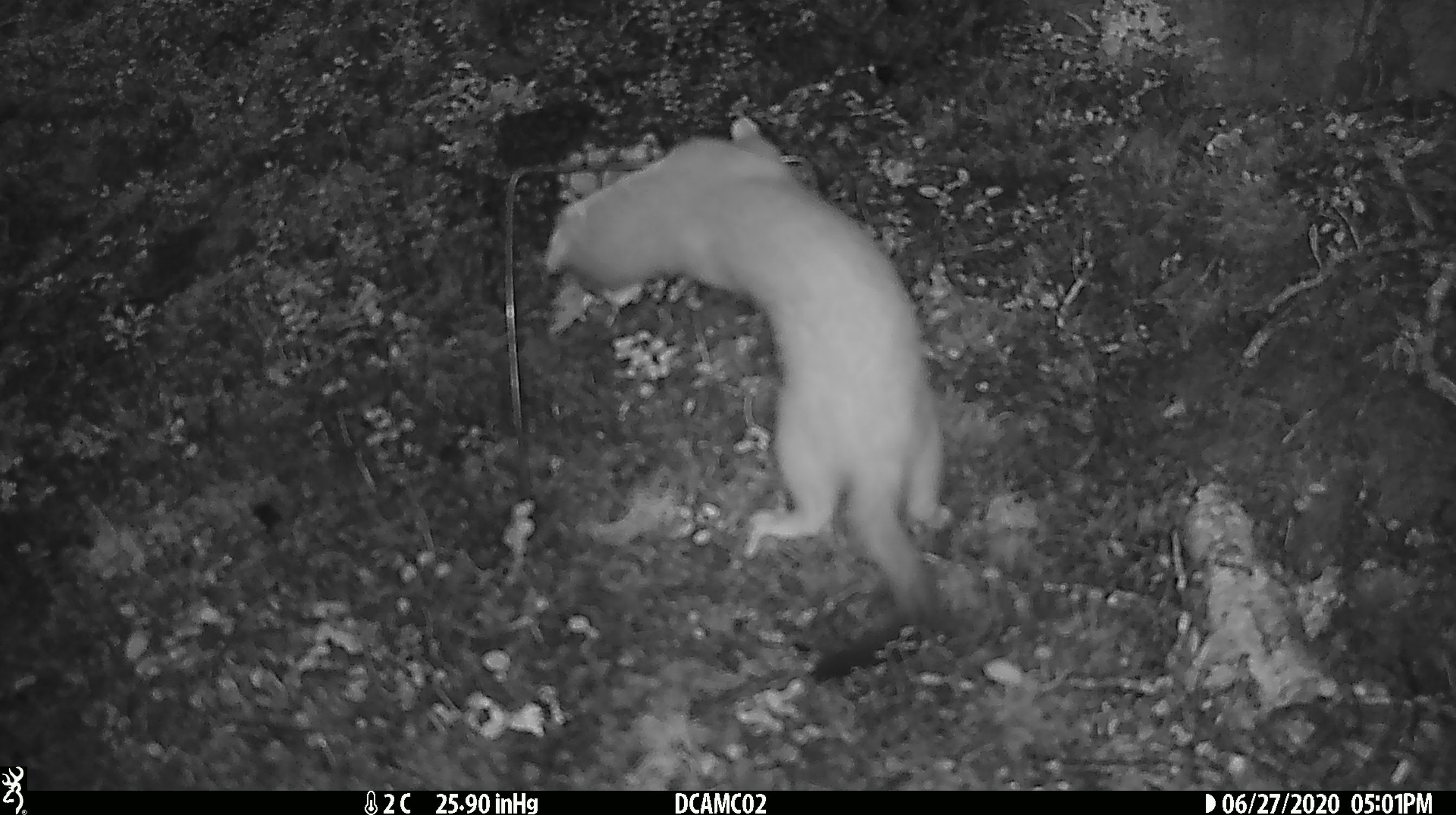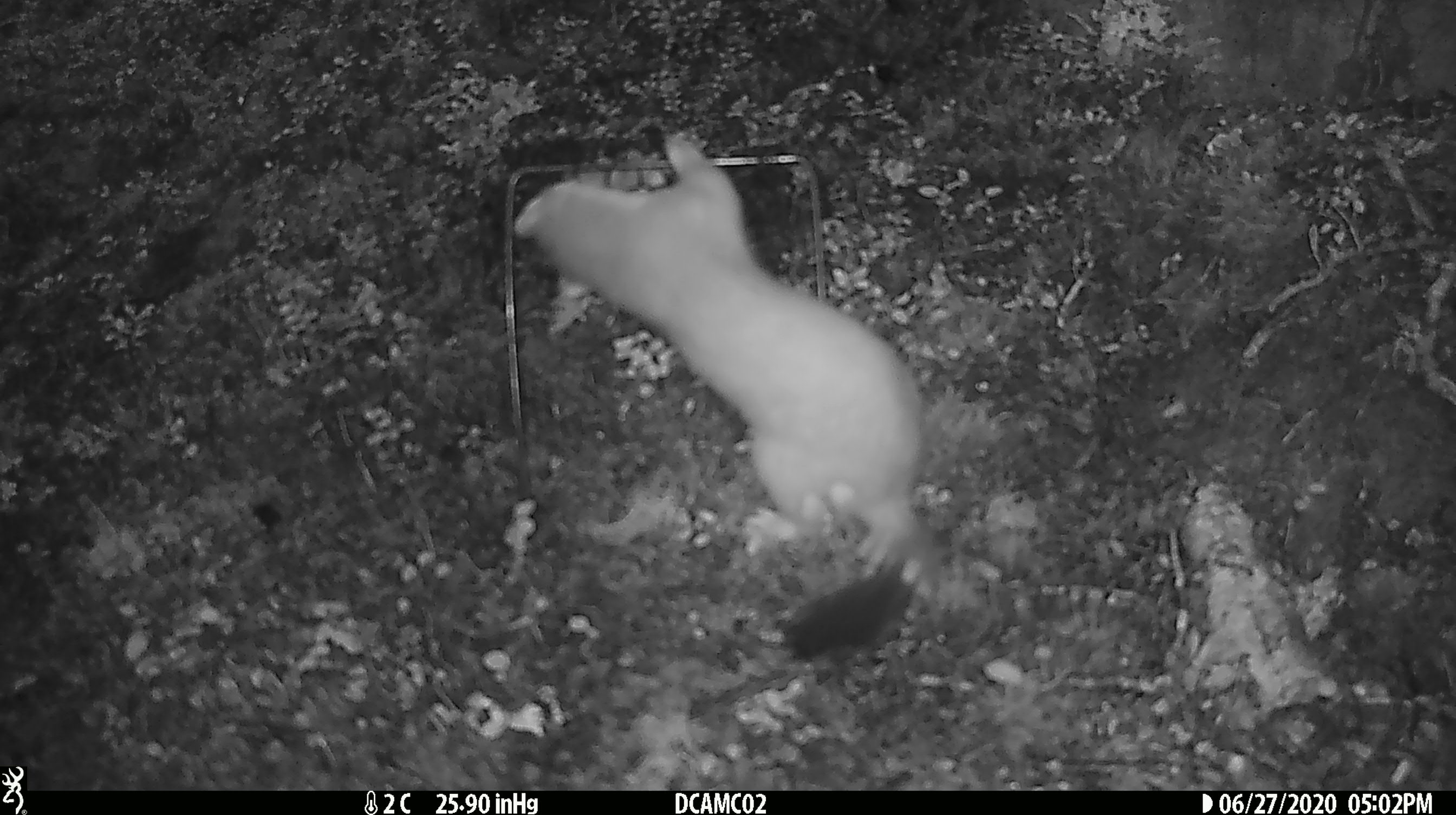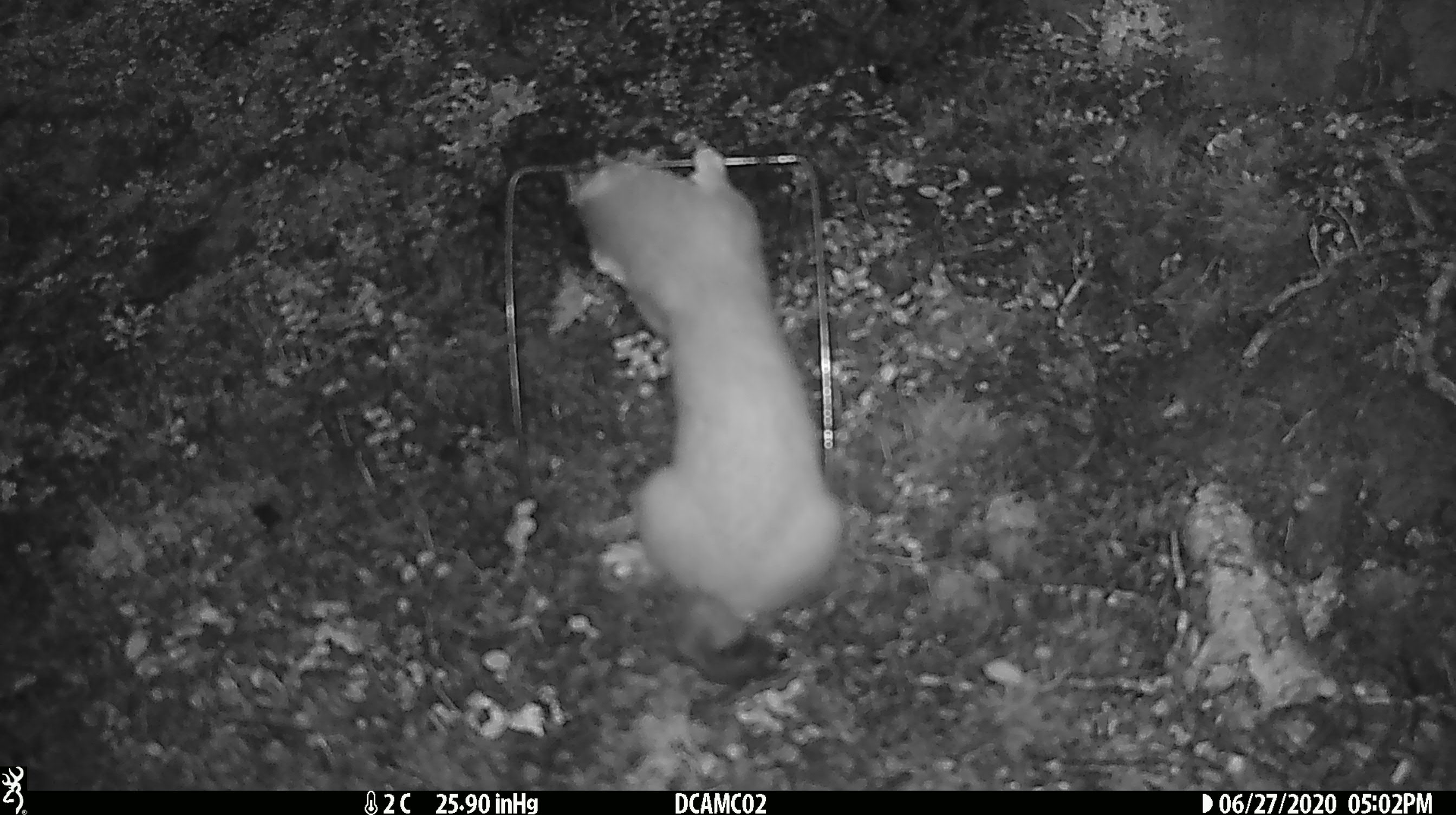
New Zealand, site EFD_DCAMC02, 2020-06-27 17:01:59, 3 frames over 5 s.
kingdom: Animalia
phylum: Chordata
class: Mammalia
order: Carnivora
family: Mustelidae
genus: Mustela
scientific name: Mustela erminea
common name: stoat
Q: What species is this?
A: Stoat (Mustela erminea).